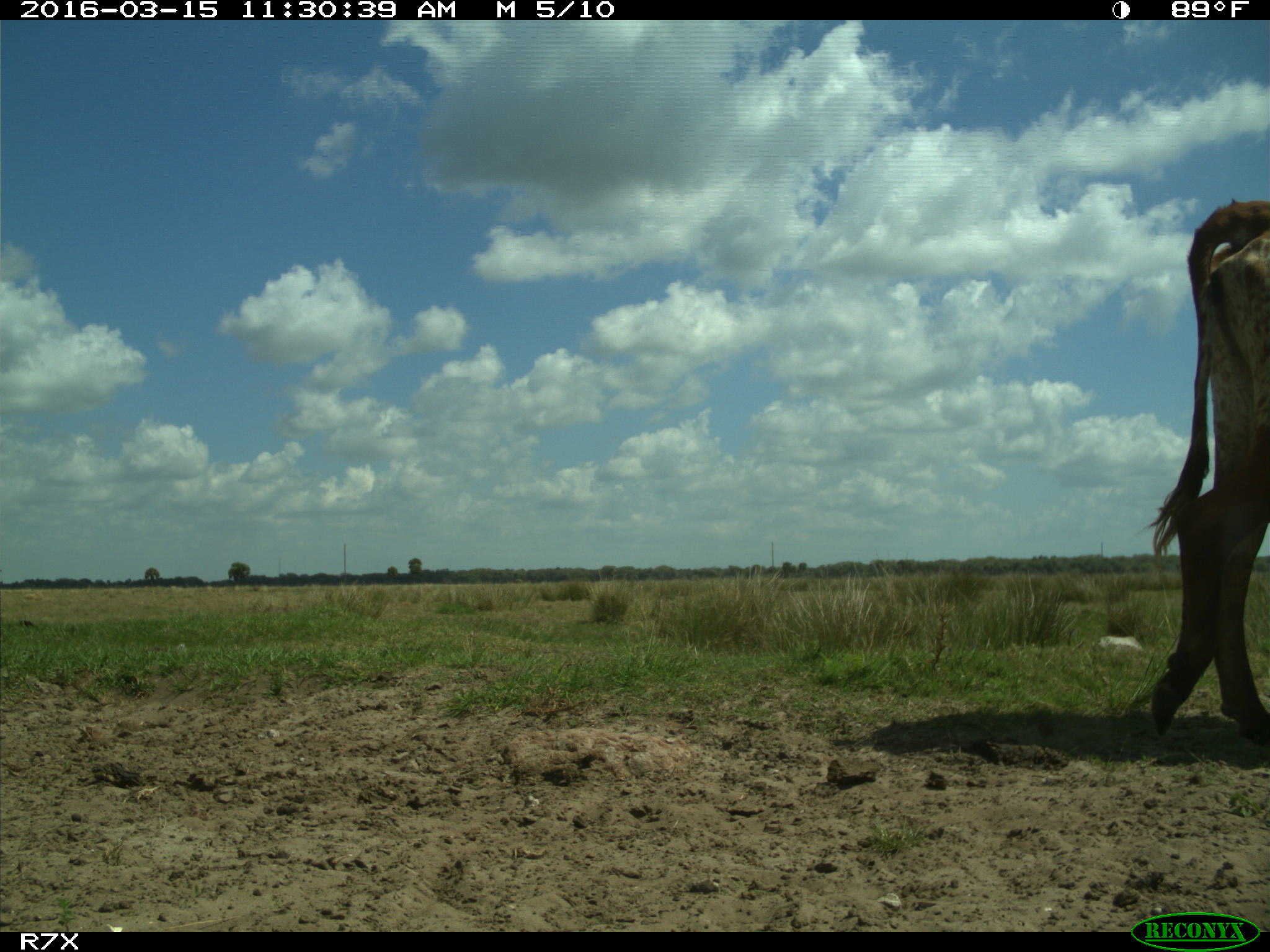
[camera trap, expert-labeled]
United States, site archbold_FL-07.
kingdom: Animalia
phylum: Chordata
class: Mammalia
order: Artiodactyla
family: Bovidae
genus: Bos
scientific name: Bos taurus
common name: domestic cow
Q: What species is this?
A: Bos taurus (domestic cow).